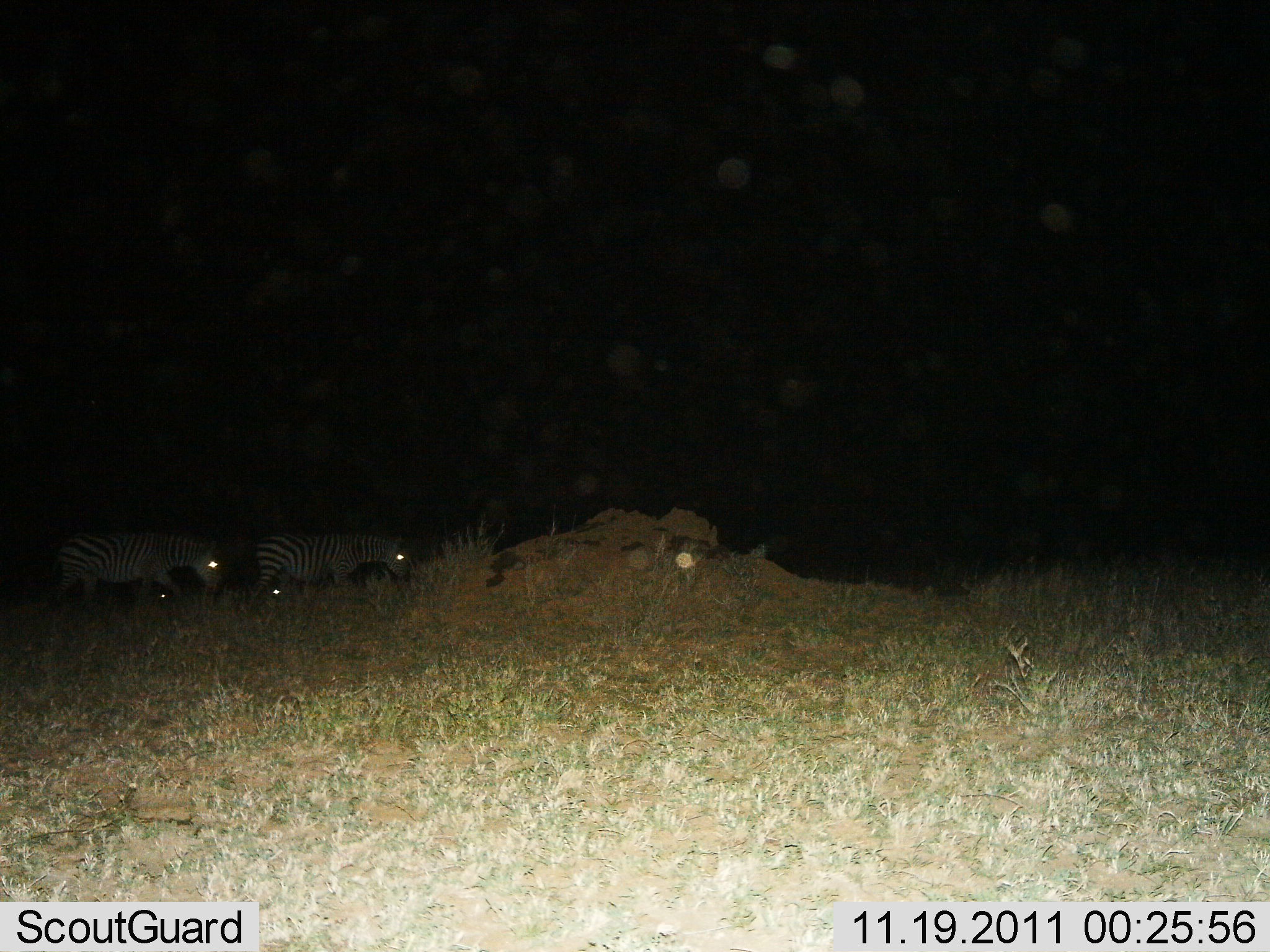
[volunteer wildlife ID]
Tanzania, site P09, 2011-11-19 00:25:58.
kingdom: Animalia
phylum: Chordata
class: Mammalia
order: Perissodactyla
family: Equidae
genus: Equus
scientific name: Equus quagga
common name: plains zebra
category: zebra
Zebra (plains zebra) (Equus quagga), count 2. Behavior (volunteer vote fractions): standing 25%, resting 8%, moving 67%, interacting 0%. Young present (vote fraction): 0%. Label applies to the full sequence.